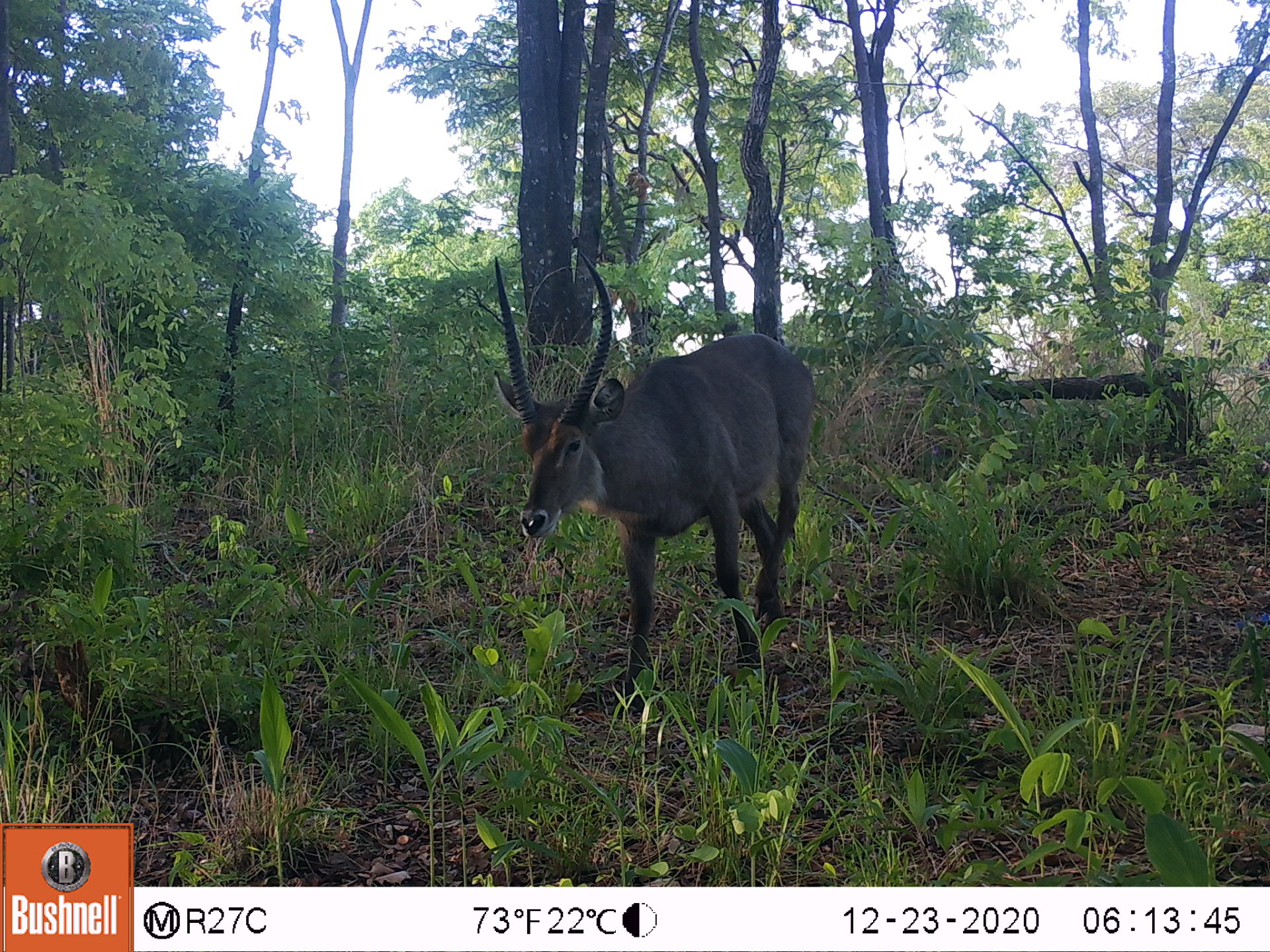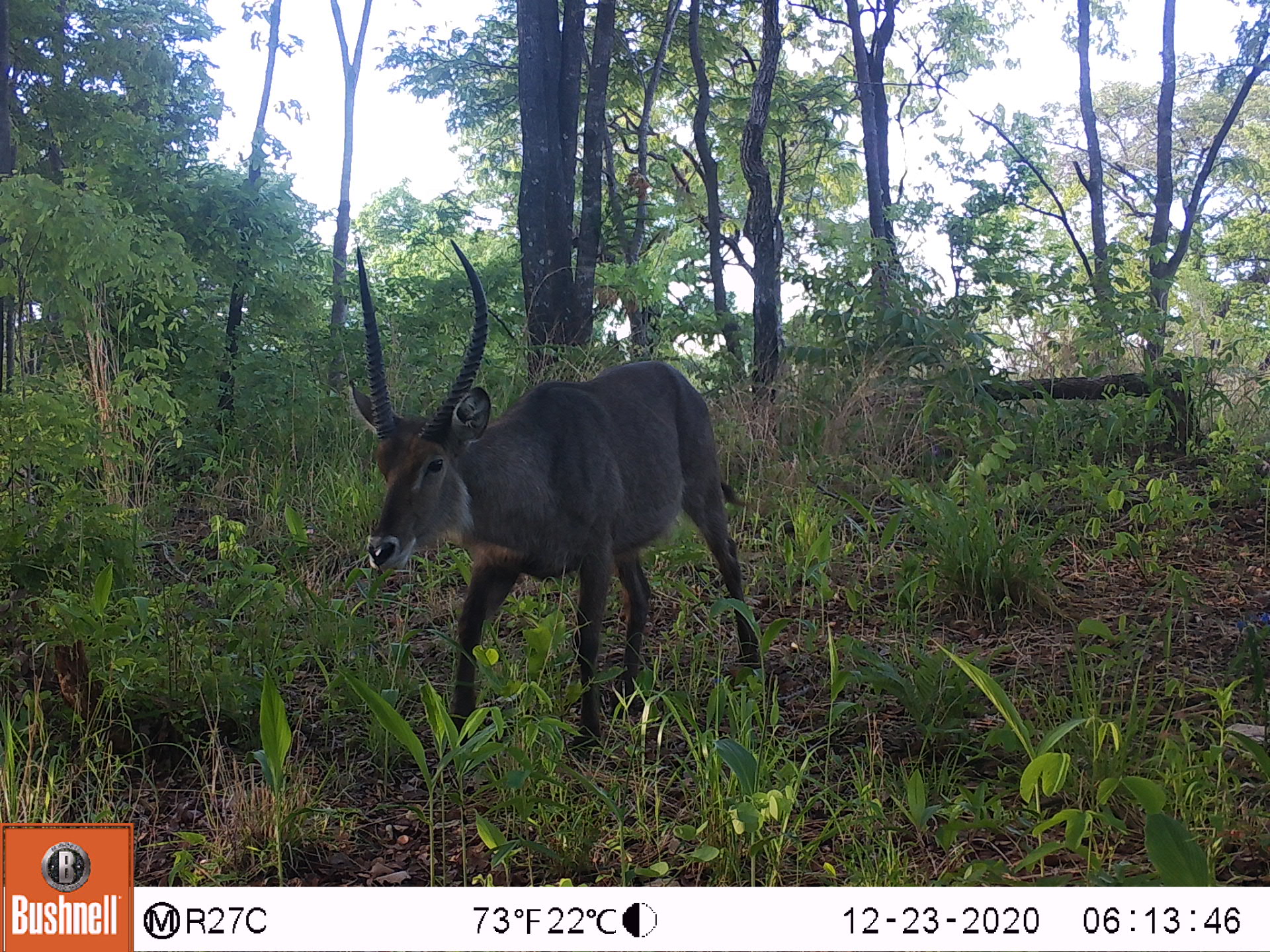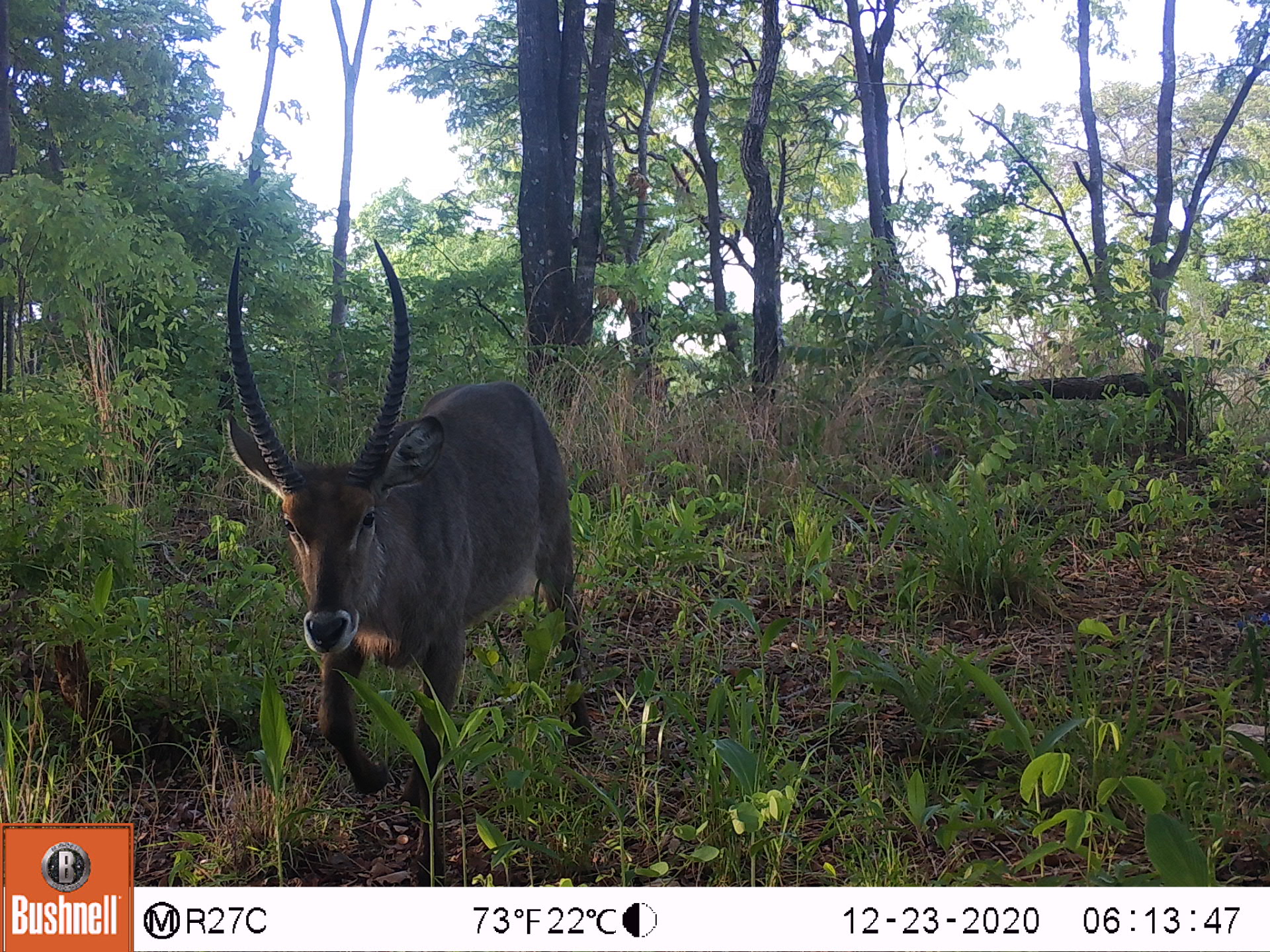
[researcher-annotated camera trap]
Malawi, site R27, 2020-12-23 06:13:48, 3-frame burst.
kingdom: Animalia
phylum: Chordata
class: Mammalia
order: Artiodactyla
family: Bovidae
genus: Kobus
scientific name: Kobus ellipsiprymnus ellipsiprymnus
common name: common waterbuck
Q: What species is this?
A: Common waterbuck (Kobus ellipsiprymnus ellipsiprymnus).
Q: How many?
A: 1.